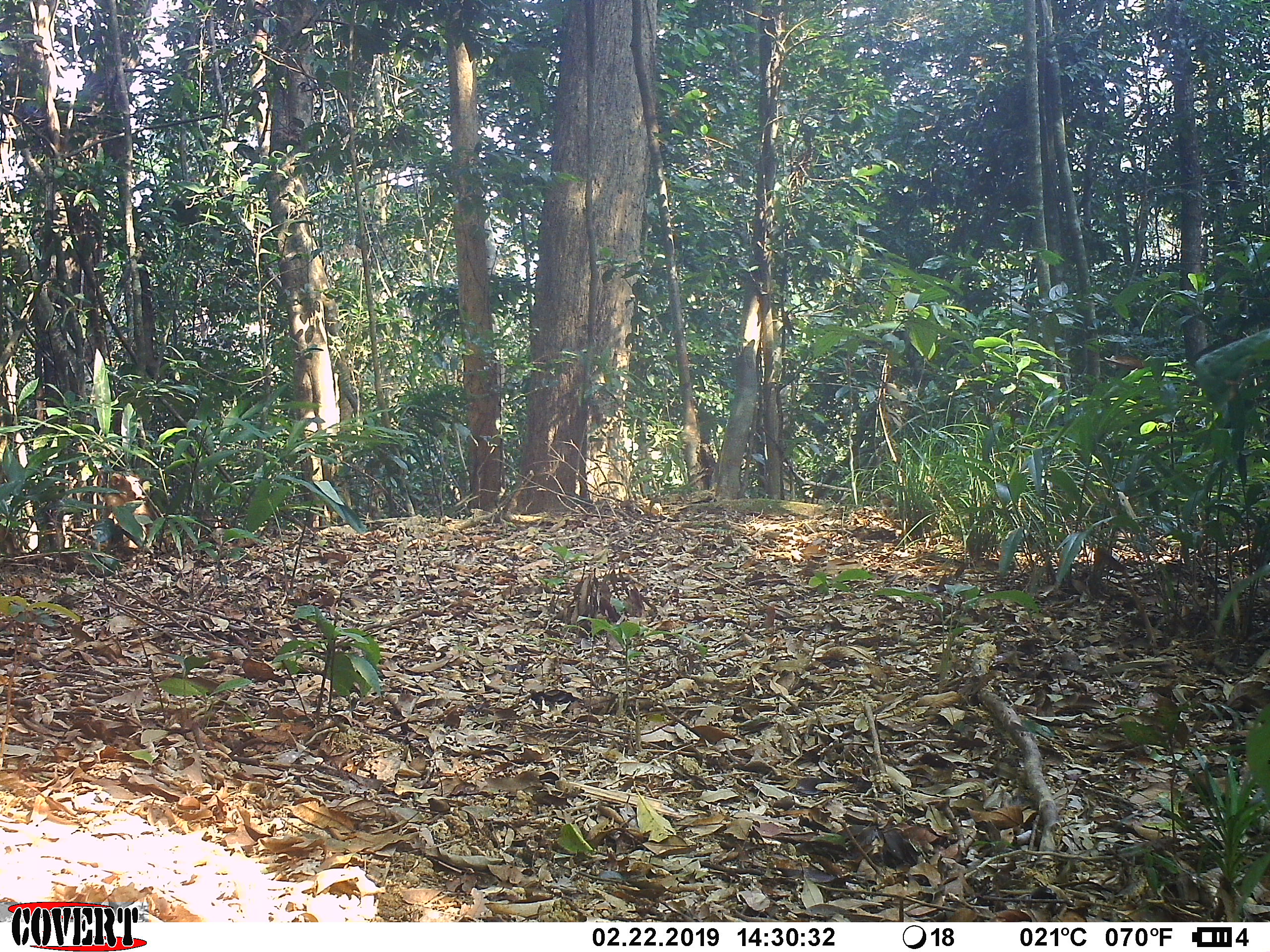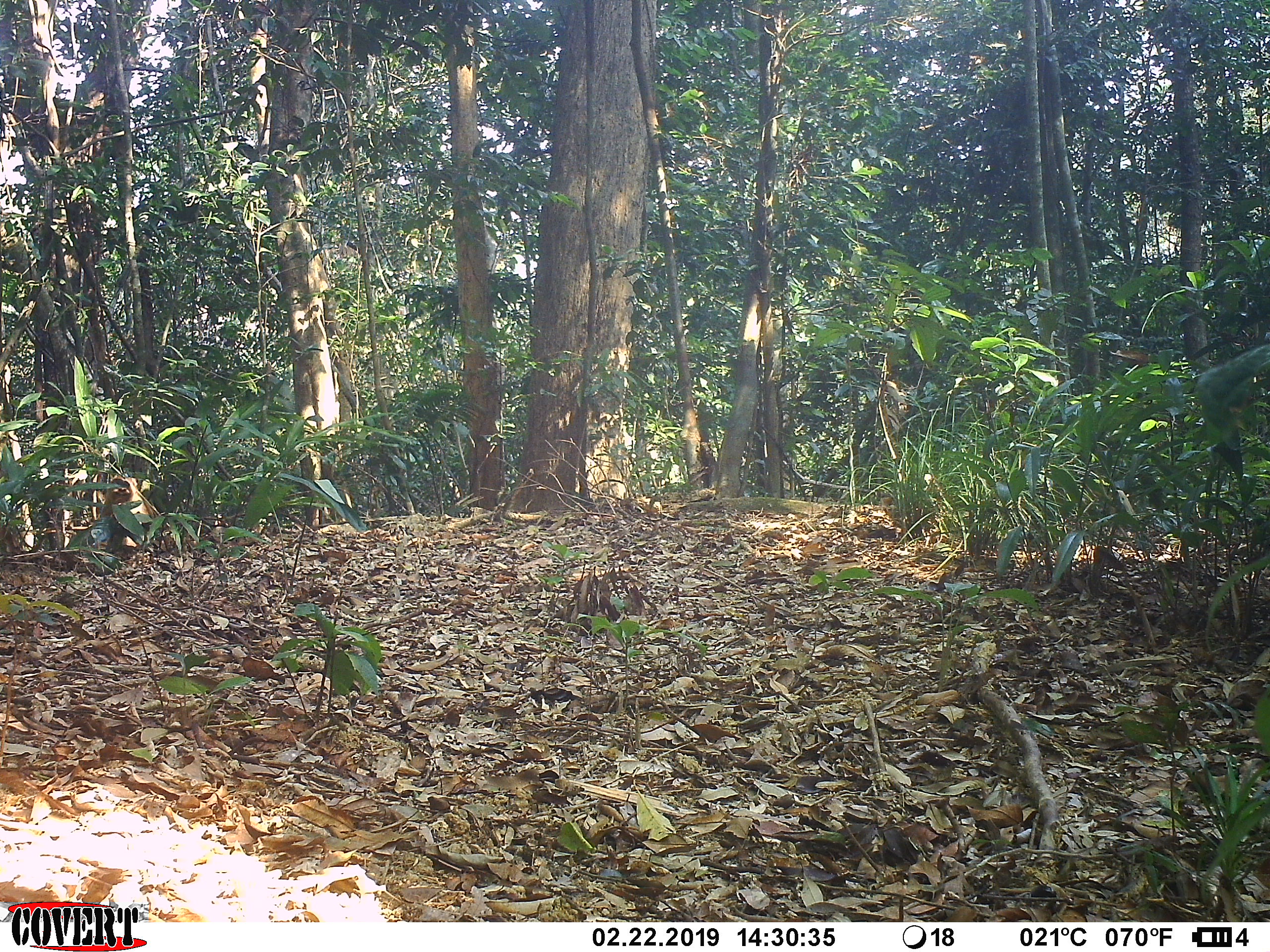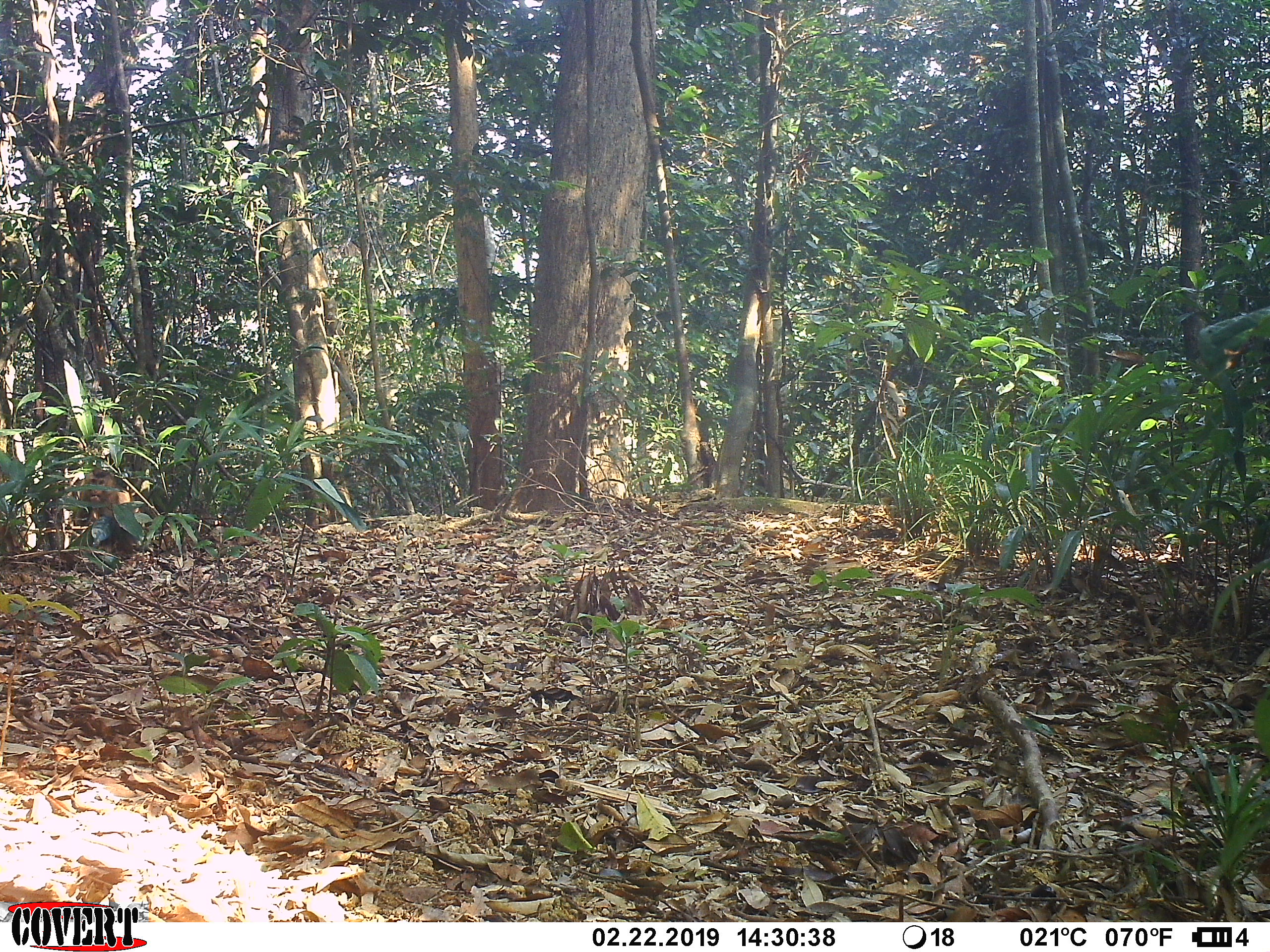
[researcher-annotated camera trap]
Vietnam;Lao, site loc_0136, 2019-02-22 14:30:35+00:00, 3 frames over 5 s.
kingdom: Animalia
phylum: Chordata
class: Mammalia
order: Primates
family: Cercopithecidae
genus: Macaca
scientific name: Macaca nemestrina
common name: pig-tailed macaque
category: pig tailed macaque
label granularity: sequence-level